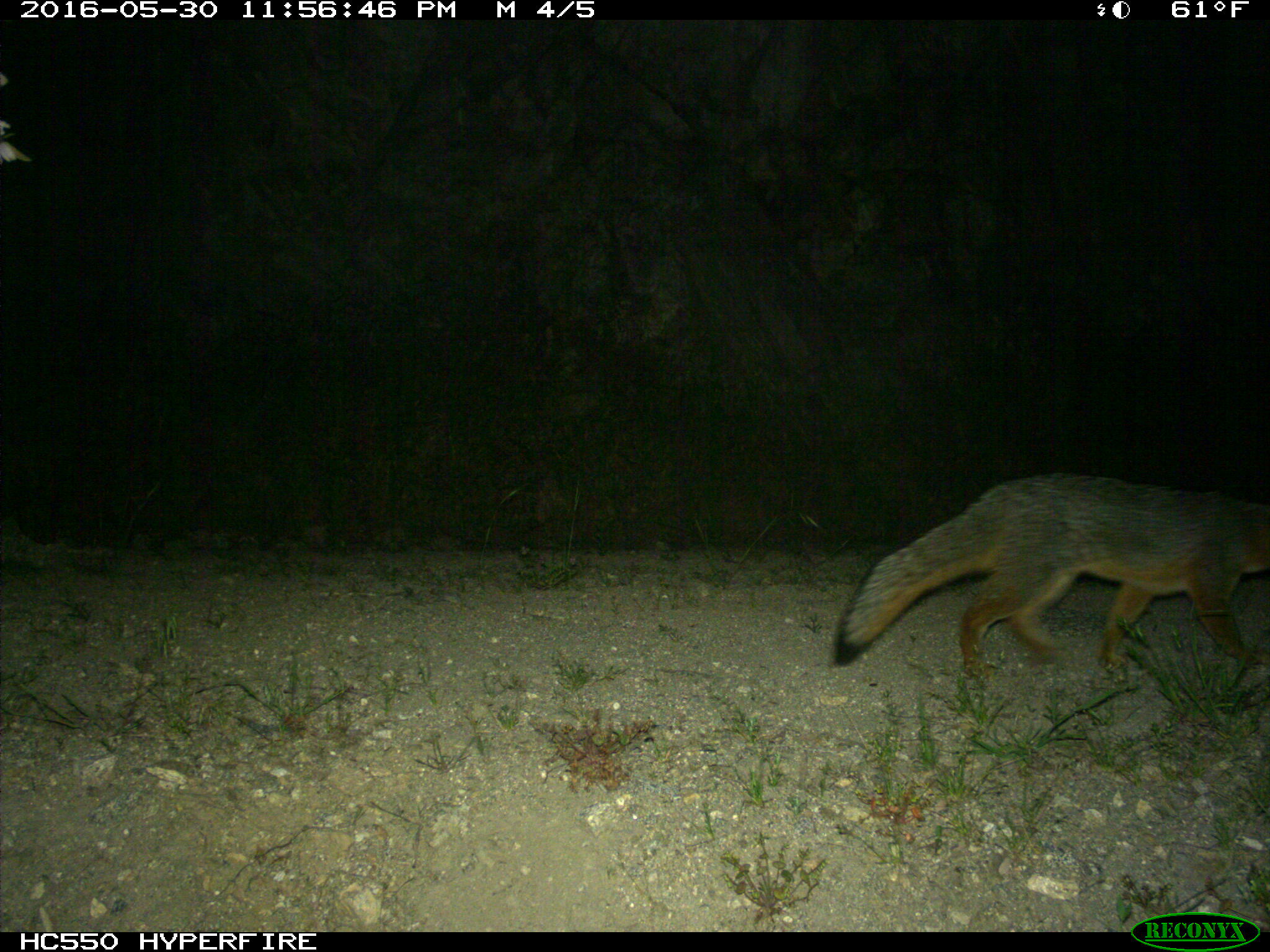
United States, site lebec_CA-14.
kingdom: Animalia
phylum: Chordata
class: Mammalia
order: Carnivora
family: Canidae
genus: Urocyon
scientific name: Urocyon cinereoargenteus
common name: gray fox